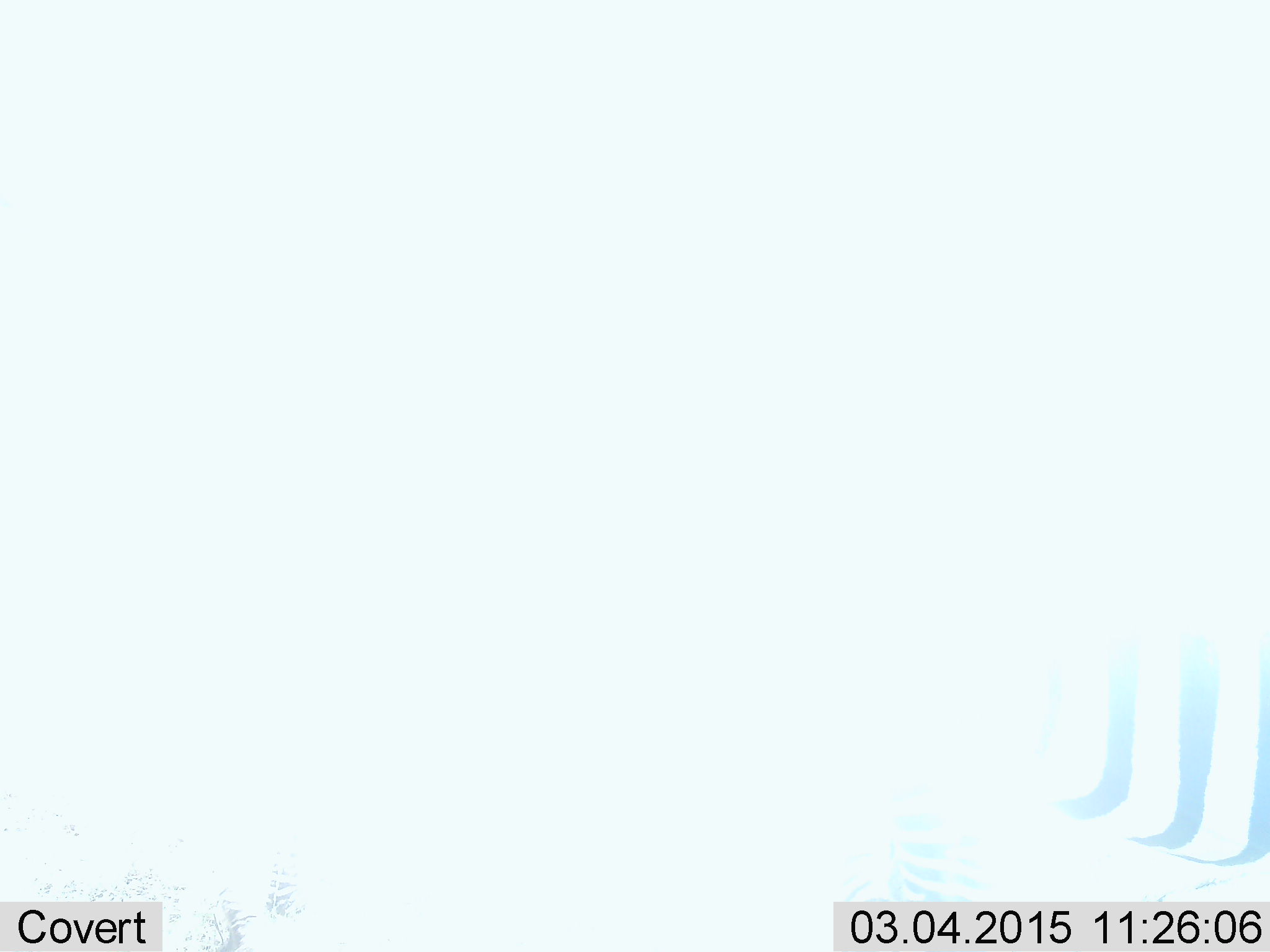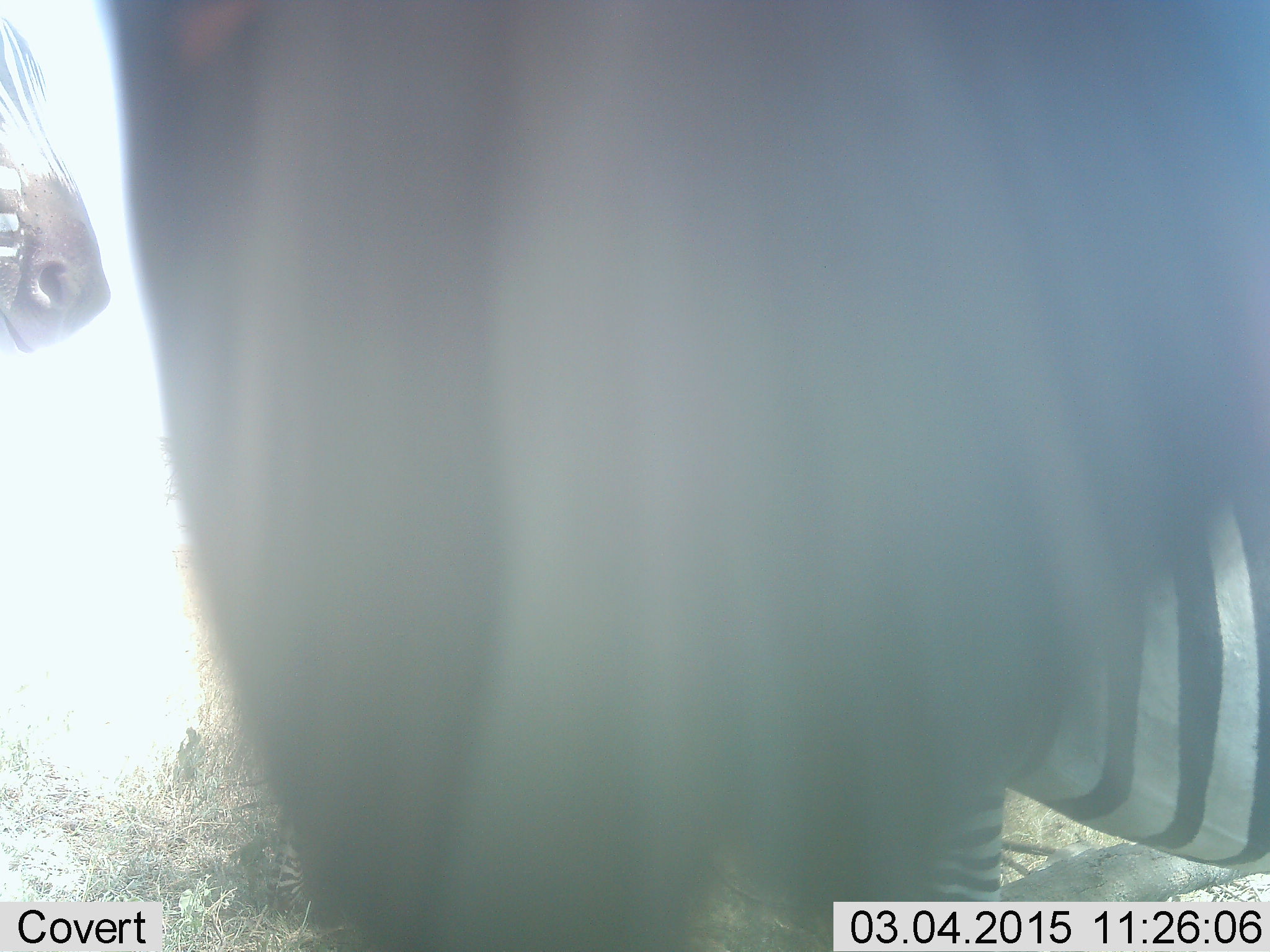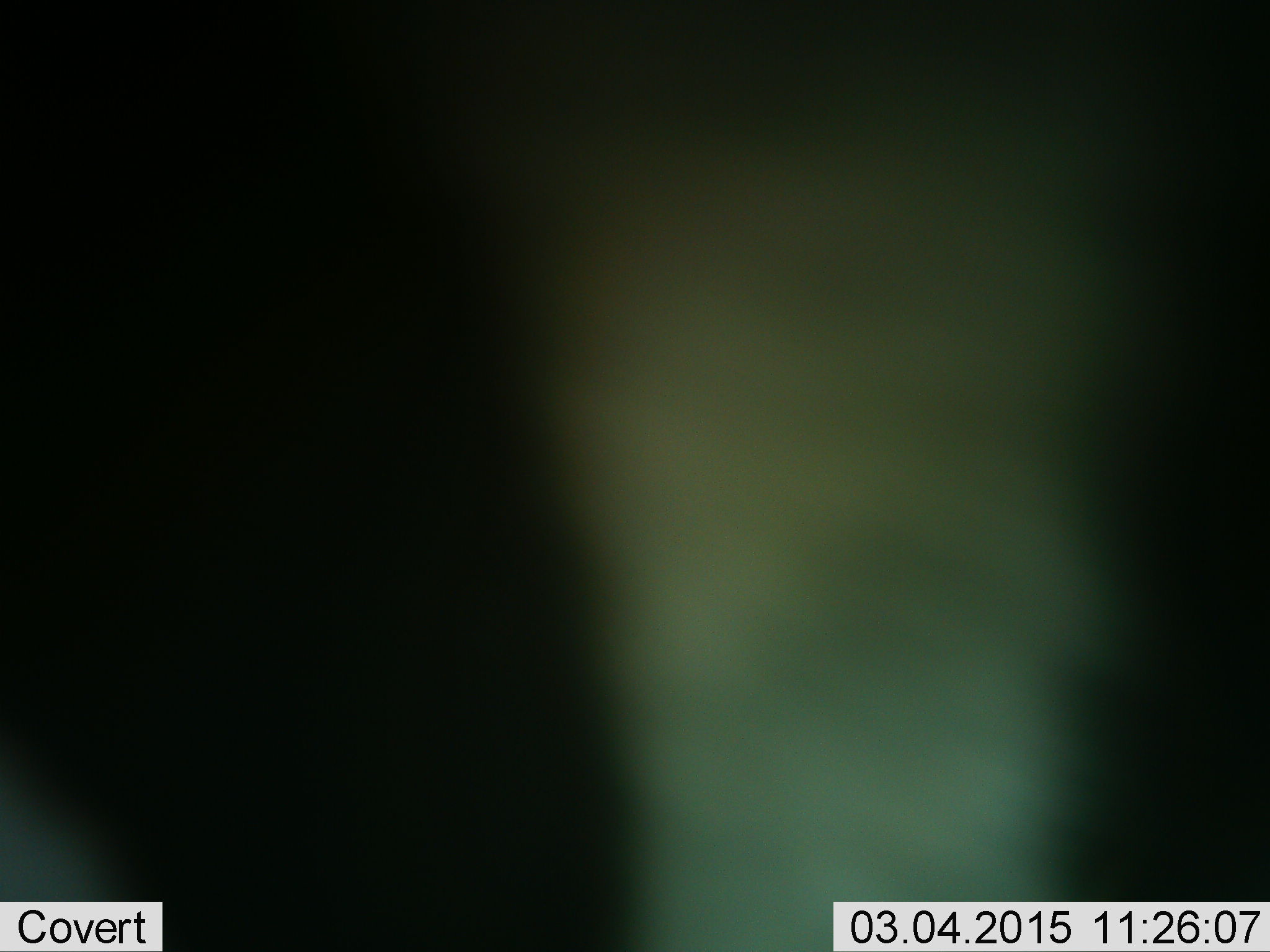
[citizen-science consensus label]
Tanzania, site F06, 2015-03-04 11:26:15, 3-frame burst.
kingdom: Animalia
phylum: Chordata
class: Mammalia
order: Perissodactyla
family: Equidae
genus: Equus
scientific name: Equus quagga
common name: plains zebra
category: zebra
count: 2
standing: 91%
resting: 0%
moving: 18%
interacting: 18%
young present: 0%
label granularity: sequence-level